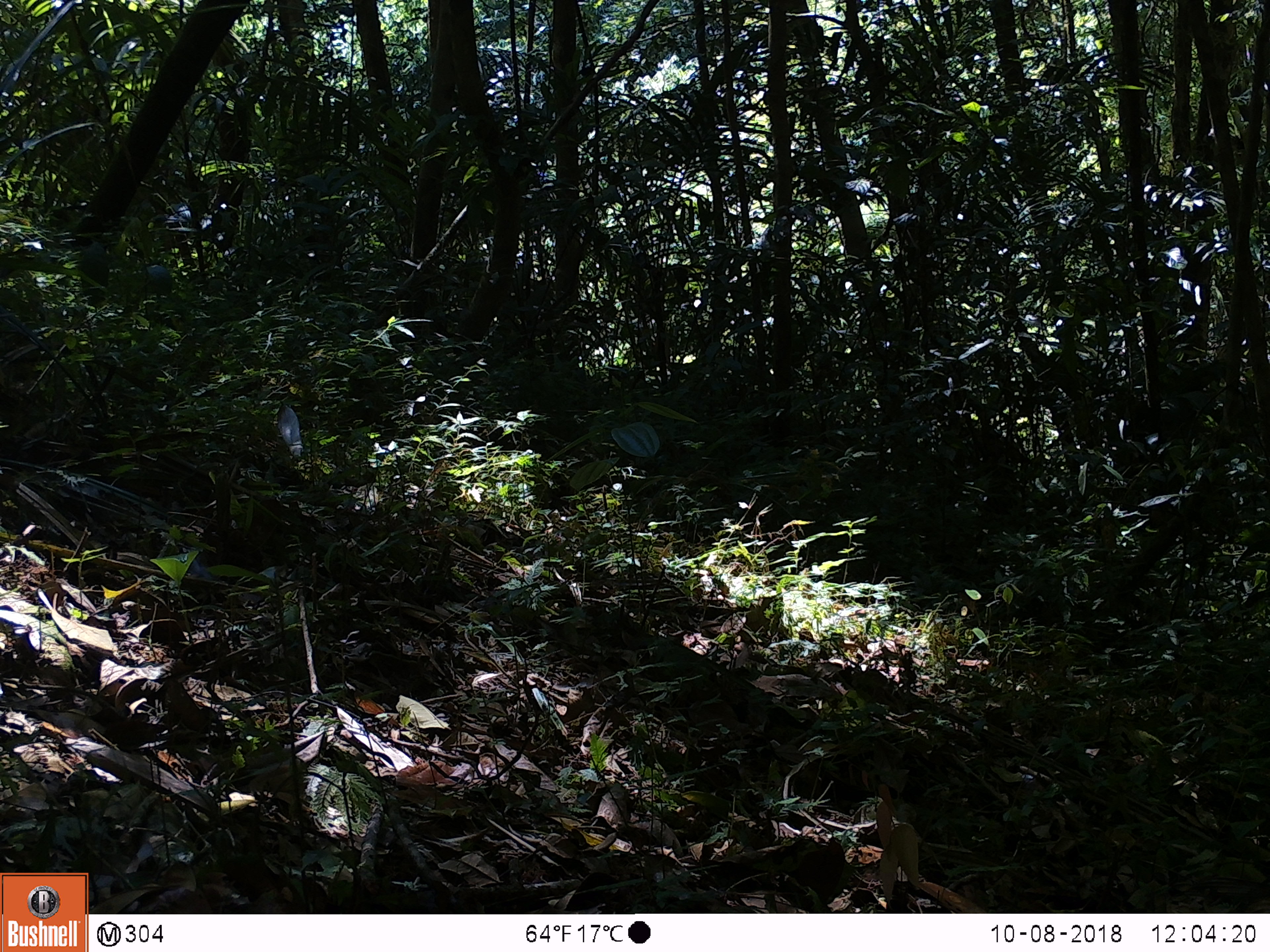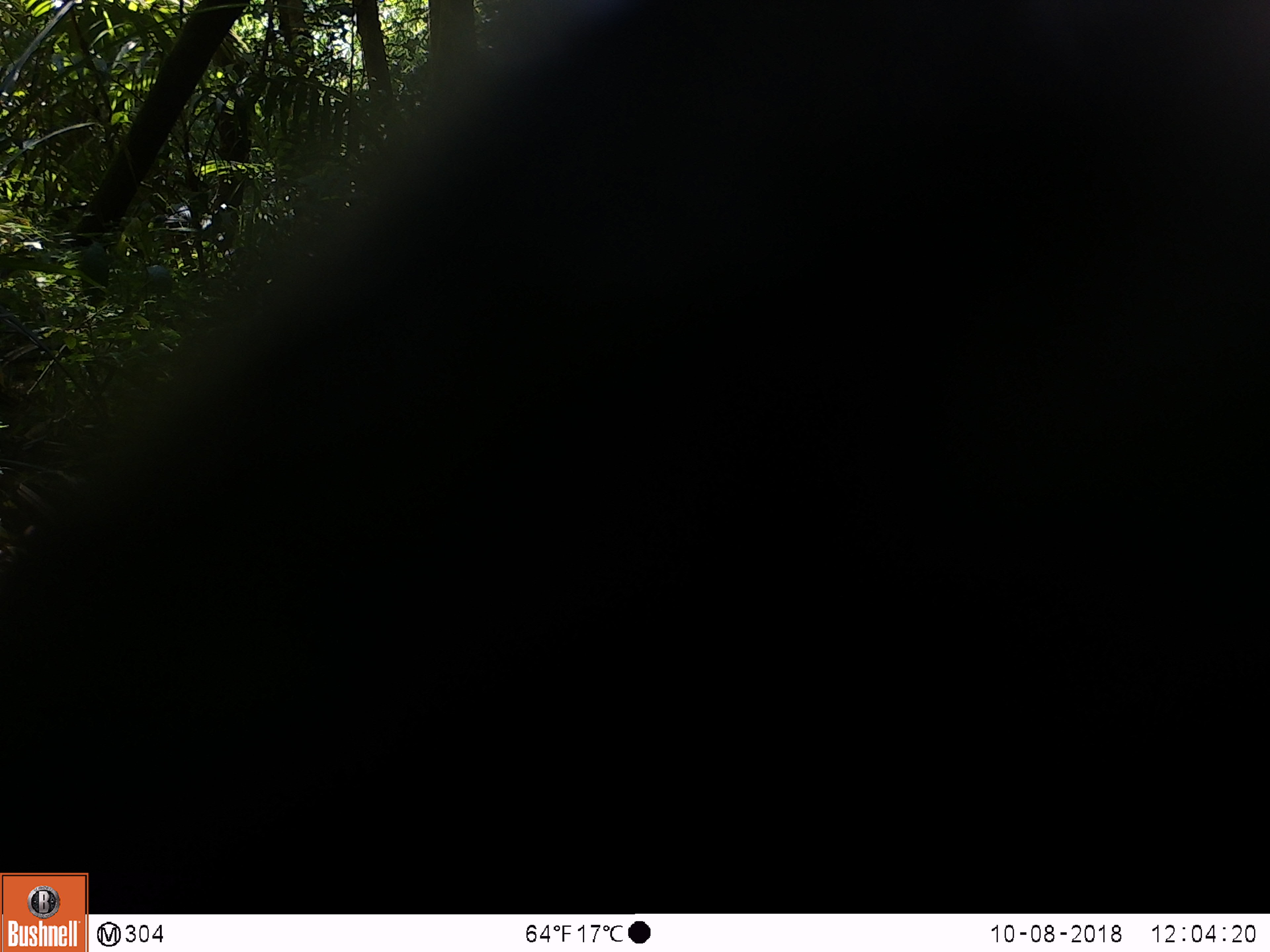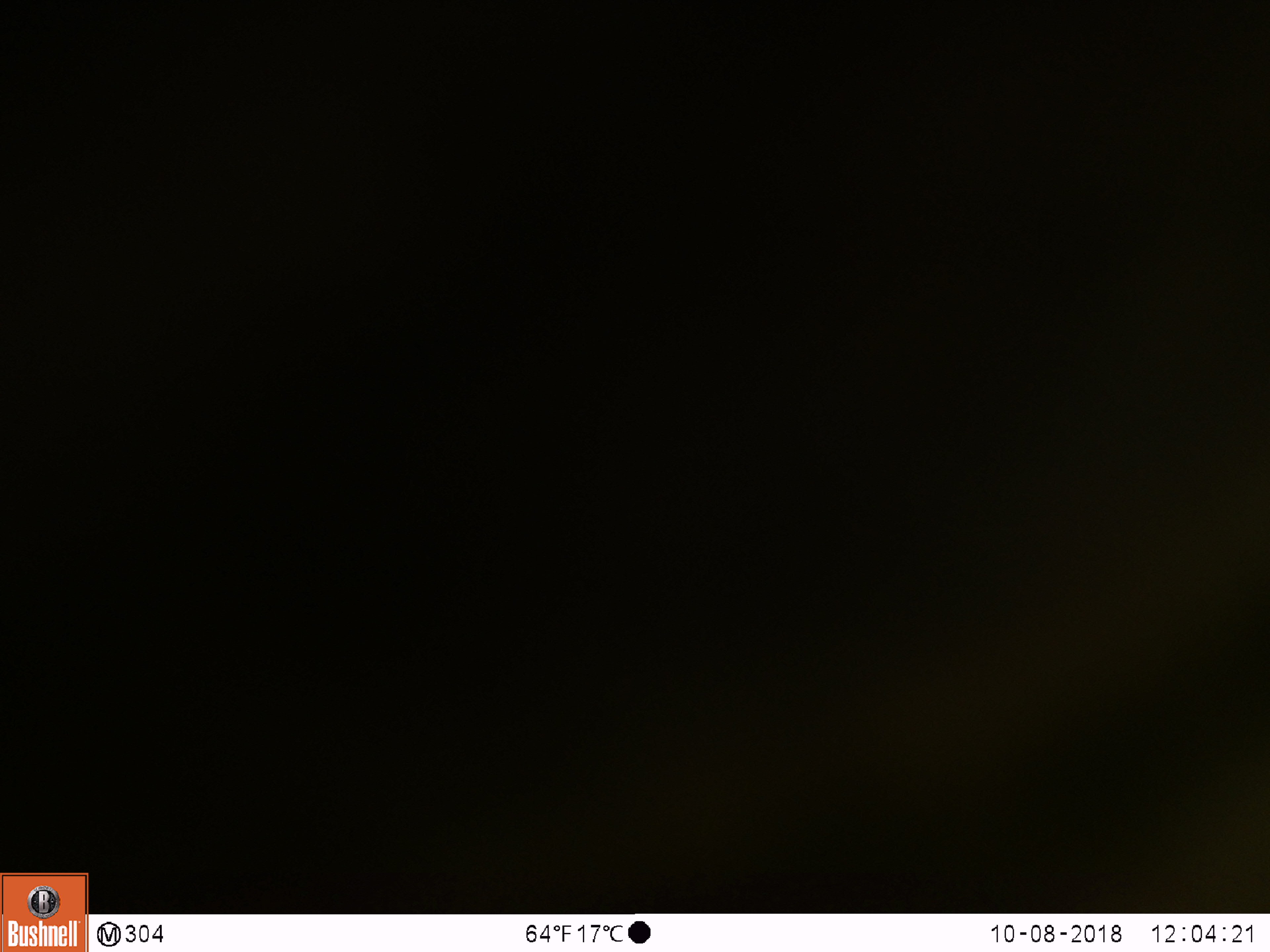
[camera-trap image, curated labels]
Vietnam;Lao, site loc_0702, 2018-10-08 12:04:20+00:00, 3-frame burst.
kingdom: Animalia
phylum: Chordata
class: Mammalia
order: Artiodactyla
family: Bovidae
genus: Capricornis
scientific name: Capricornis sumatraensis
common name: chinese serow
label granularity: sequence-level